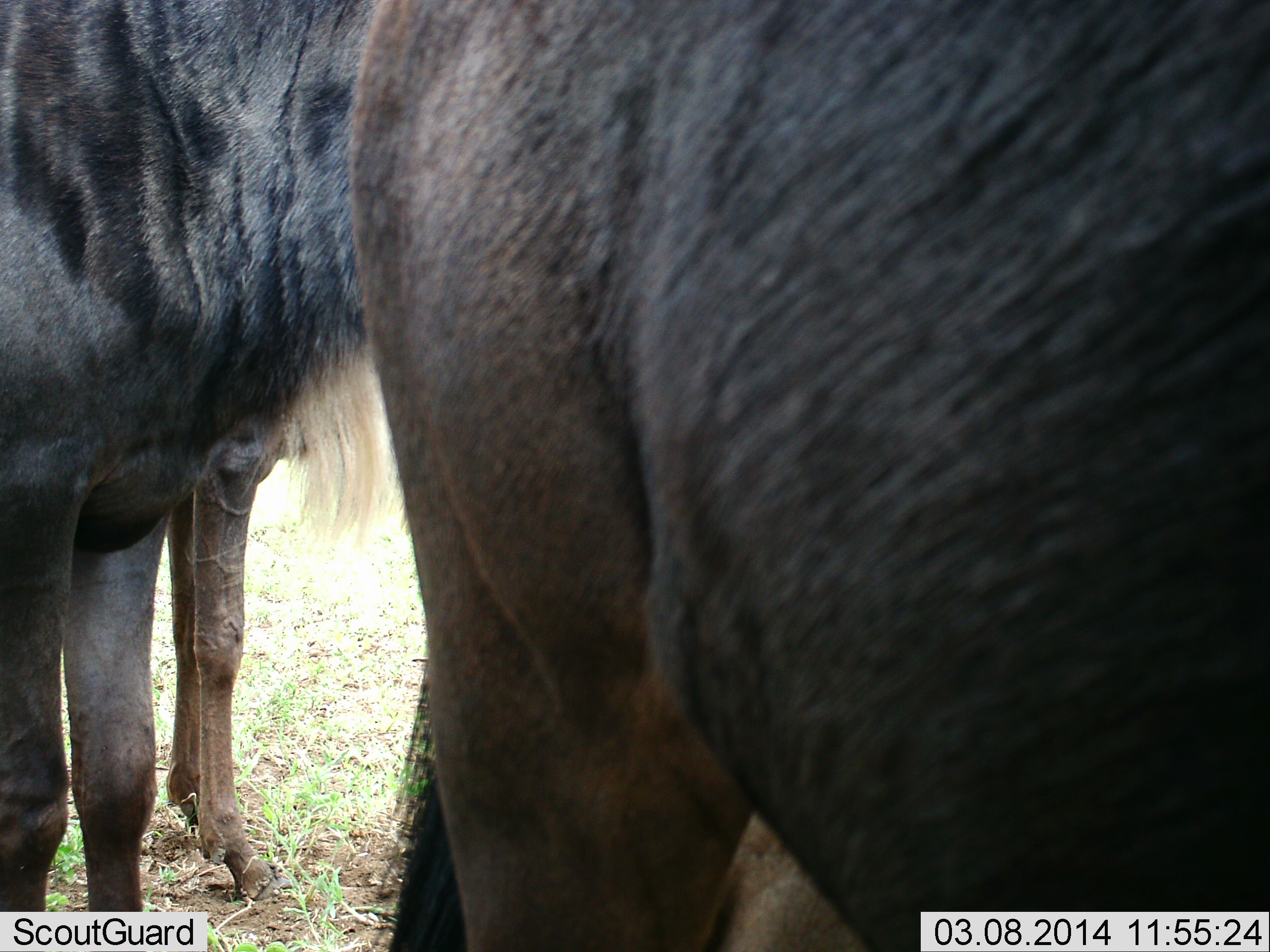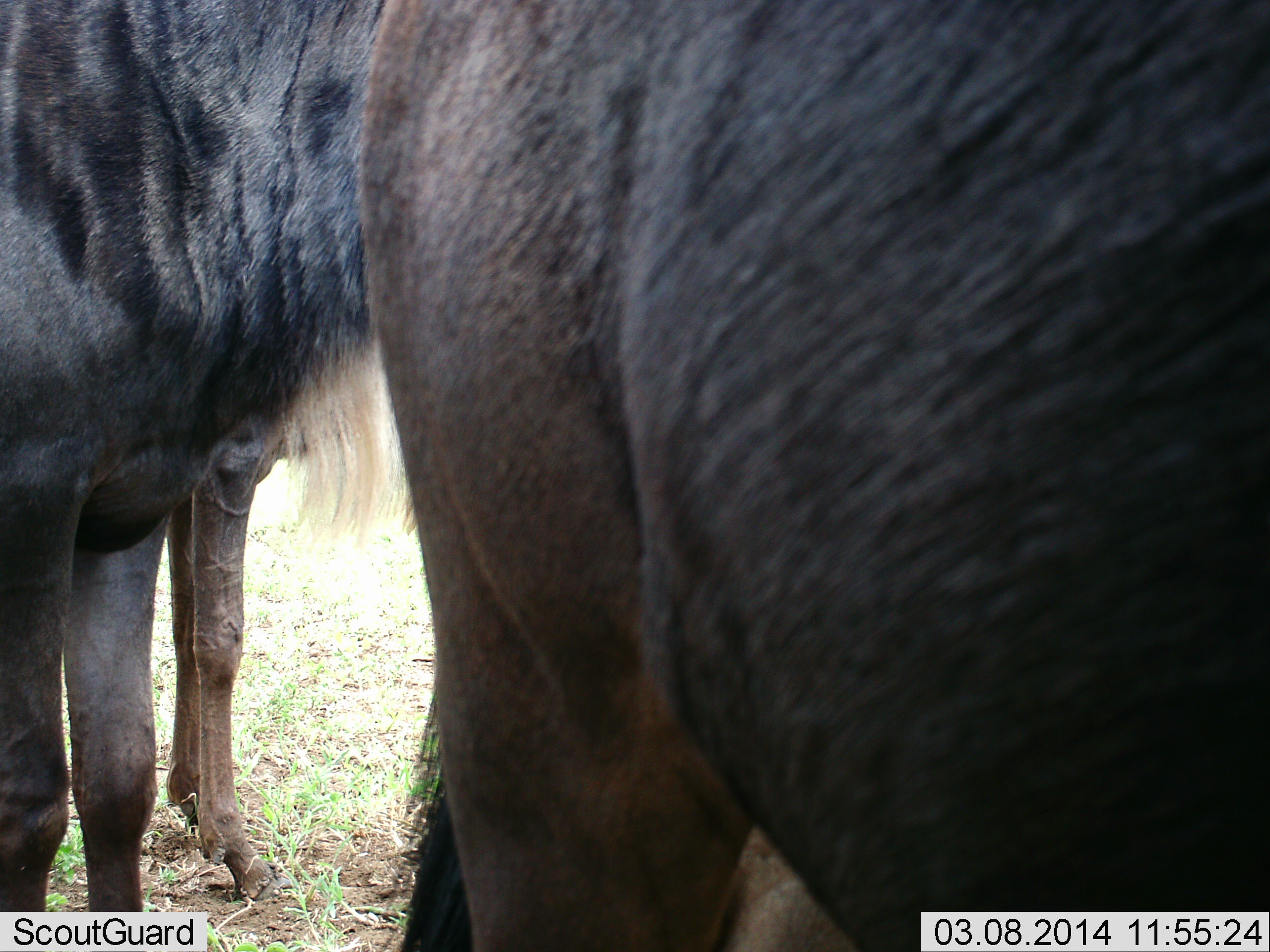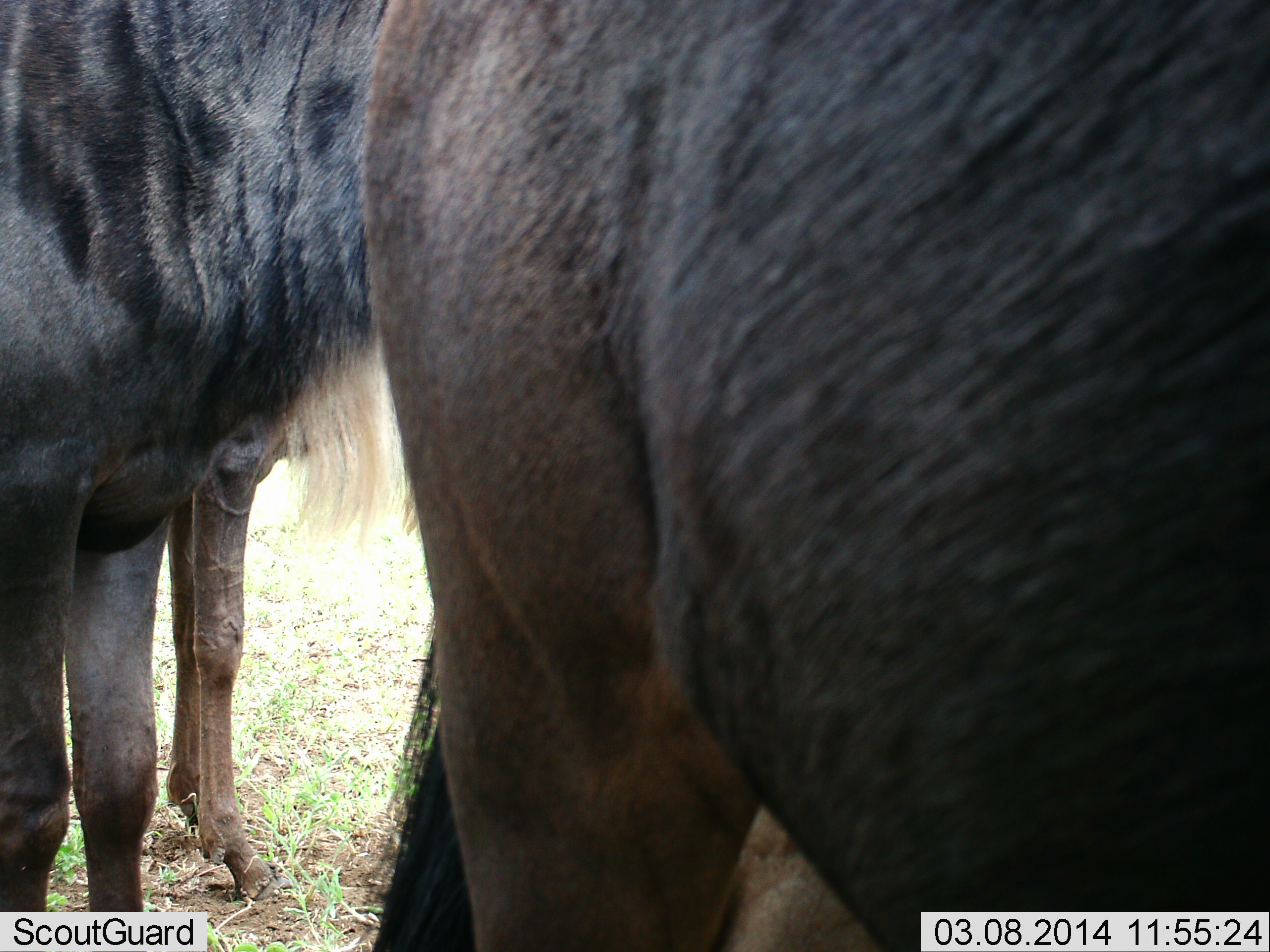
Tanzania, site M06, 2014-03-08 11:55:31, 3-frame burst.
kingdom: Animalia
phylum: Chordata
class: Mammalia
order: Artiodactyla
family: Bovidae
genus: Connochaetes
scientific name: Connochaetes taurinus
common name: blue wildebeest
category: wildebeest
Wildebeest (blue wildebeest) (Connochaetes taurinus), count 3. Behavior (volunteer vote fractions): standing 90%, resting 0%, moving 0%, interacting 10%. Young present (vote fraction): 20%. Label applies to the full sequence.